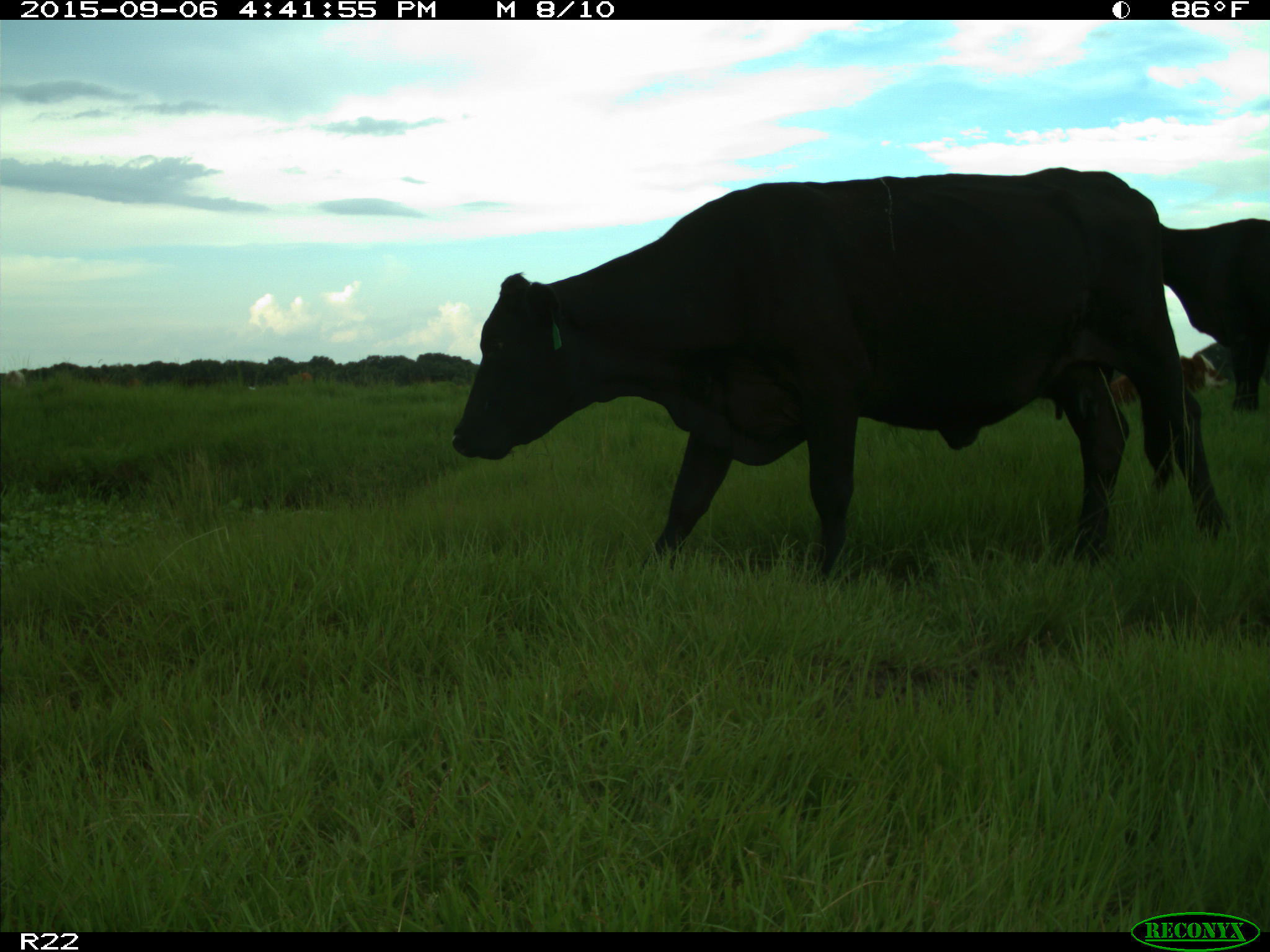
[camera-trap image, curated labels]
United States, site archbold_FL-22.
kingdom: Animalia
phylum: Chordata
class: Mammalia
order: Artiodactyla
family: Bovidae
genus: Bos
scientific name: Bos taurus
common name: domestic cow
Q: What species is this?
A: Bos taurus (domestic cow).